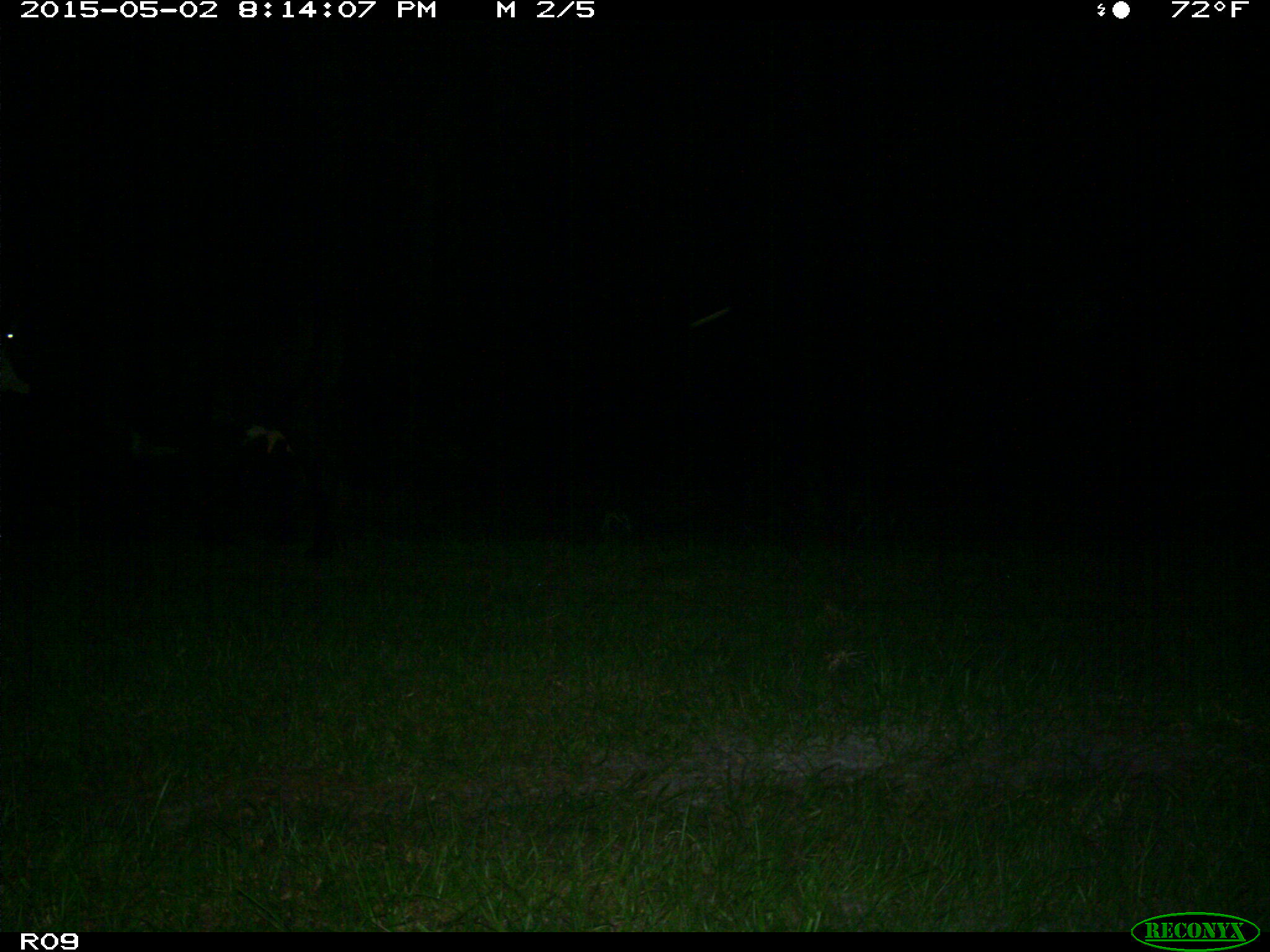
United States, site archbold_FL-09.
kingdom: Animalia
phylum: Chordata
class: Mammalia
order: Artiodactyla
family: Bovidae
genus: Bos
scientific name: Bos taurus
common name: domestic cow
Bos taurus (domestic cow).